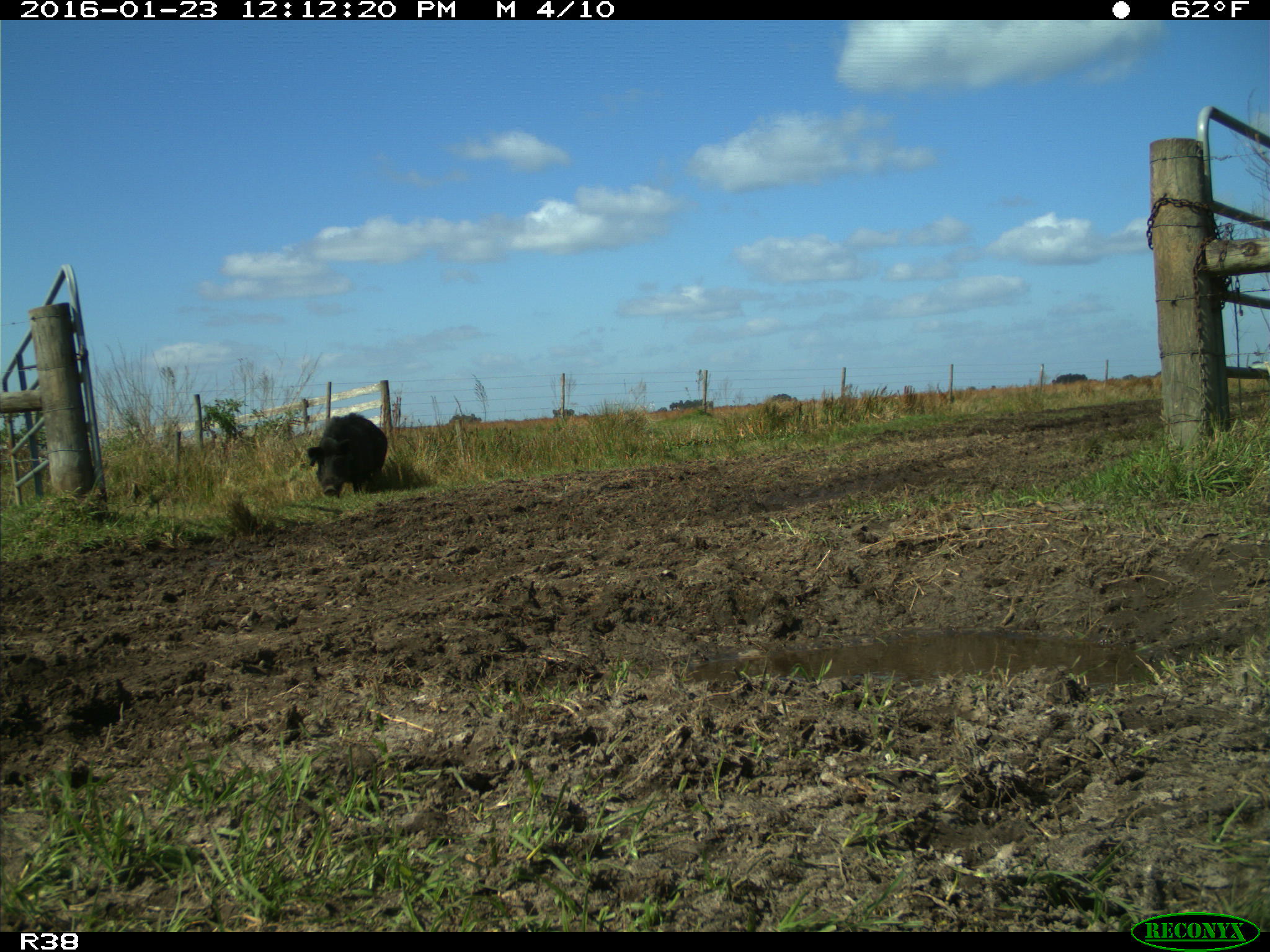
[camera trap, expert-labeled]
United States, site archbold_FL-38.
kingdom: Animalia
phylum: Chordata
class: Mammalia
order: Artiodactyla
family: Suidae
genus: Sus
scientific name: Sus scrofa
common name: wild boar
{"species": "Sus scrofa (wild boar)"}